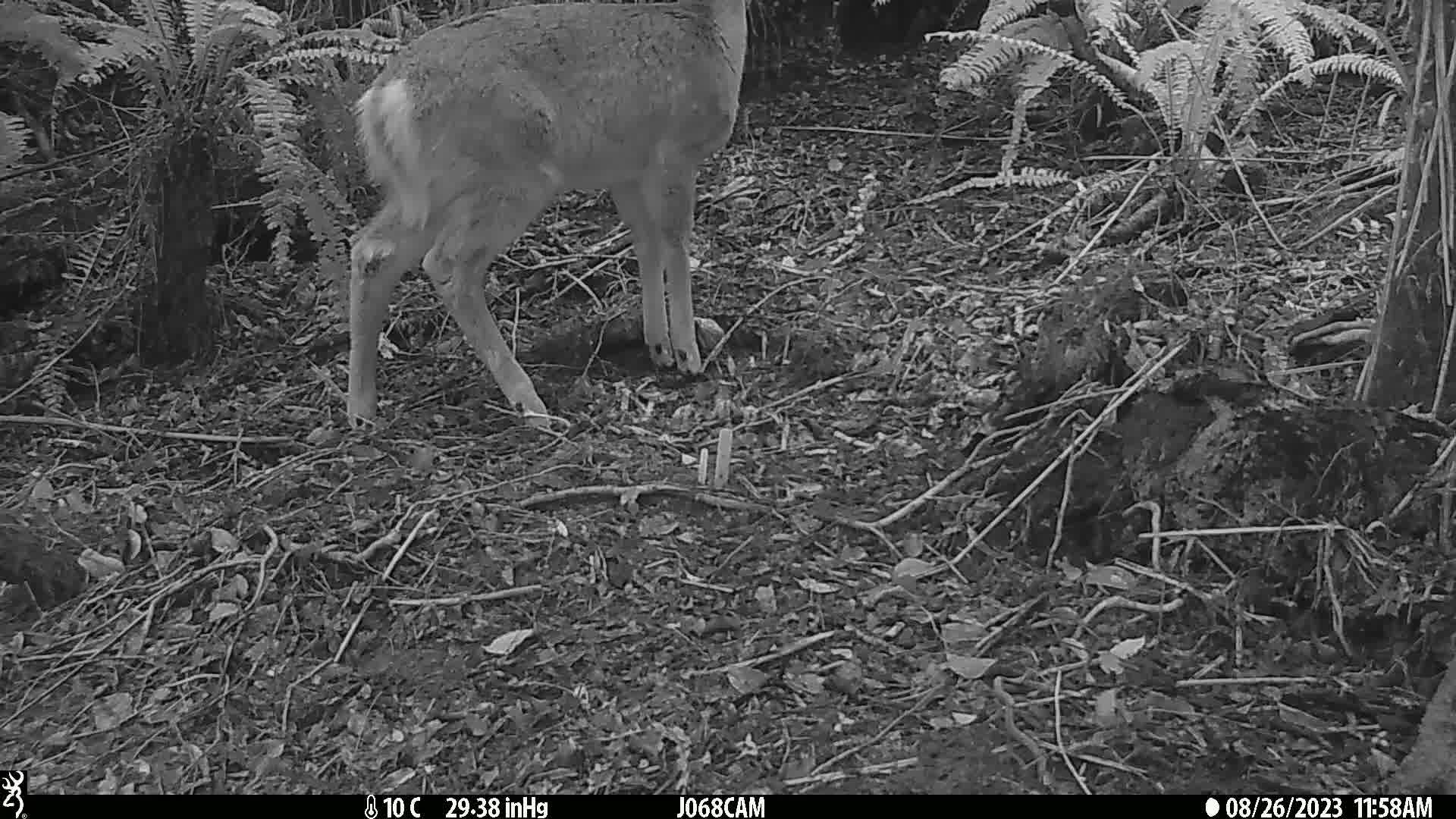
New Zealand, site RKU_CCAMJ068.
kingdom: Animalia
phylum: Chordata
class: Mammalia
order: Artiodactyla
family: Cervidae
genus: Odocoileus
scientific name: Odocoileus virginianus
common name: white-tailed deer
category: white tailed deer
White tailed deer (white-tailed deer) (Odocoileus virginianus).